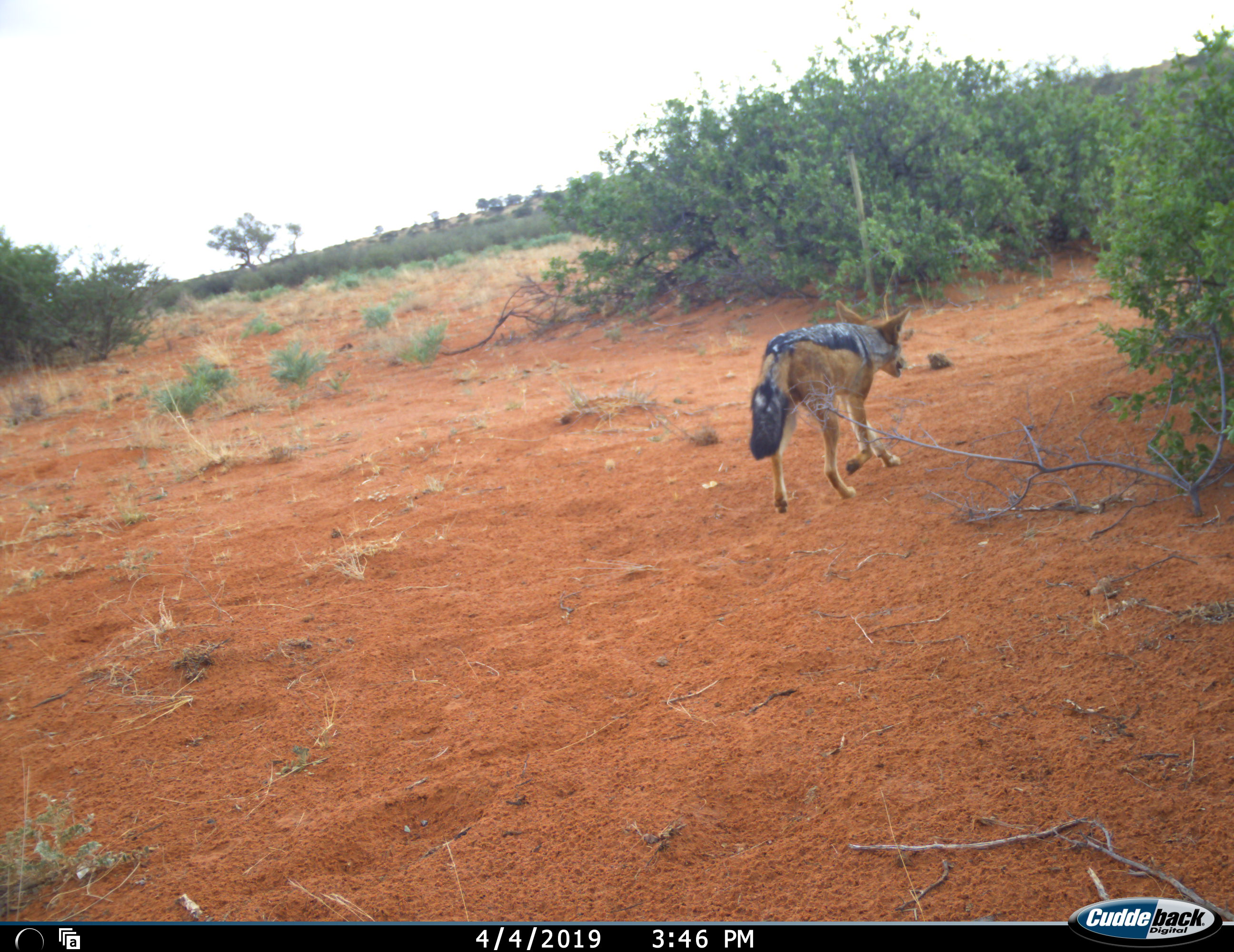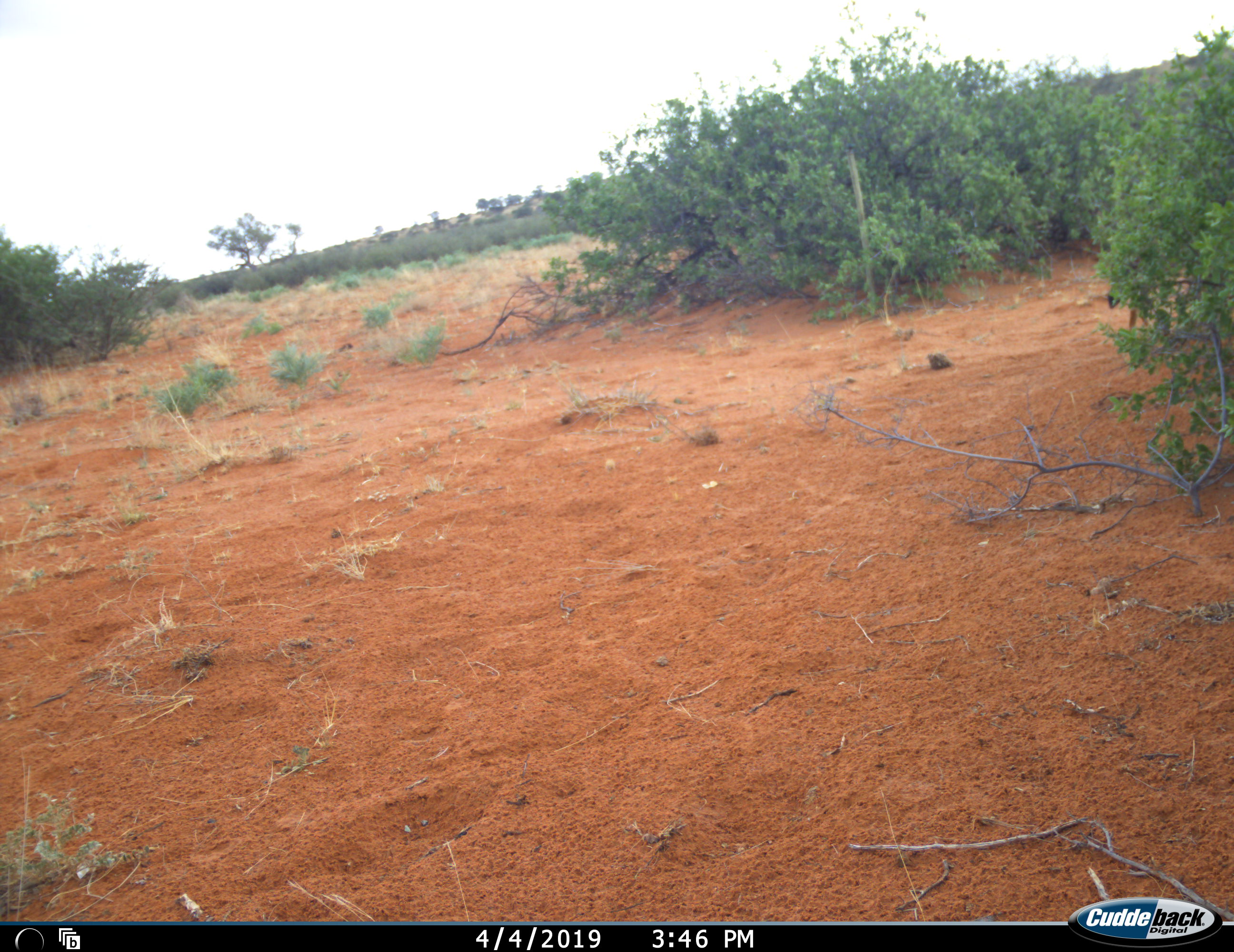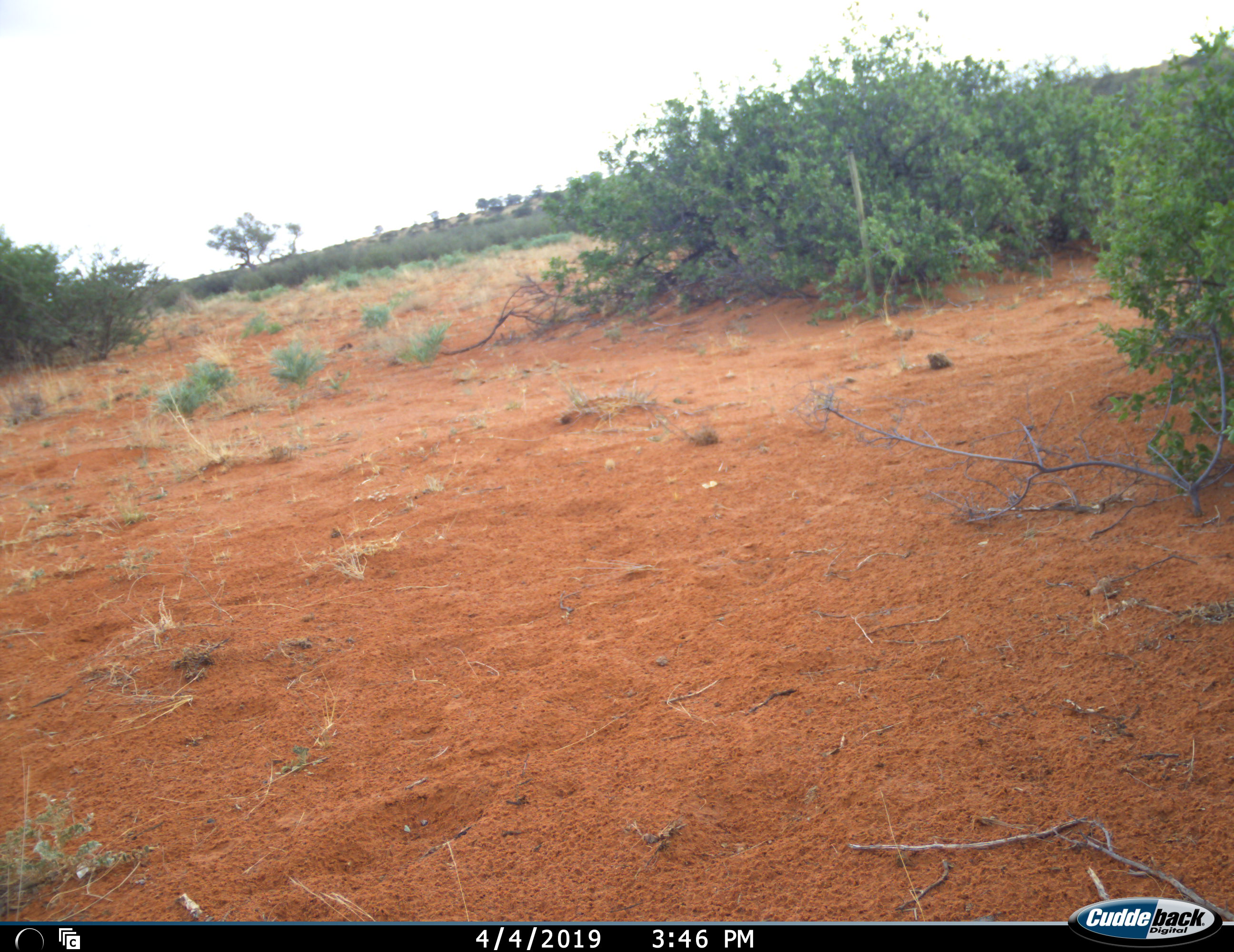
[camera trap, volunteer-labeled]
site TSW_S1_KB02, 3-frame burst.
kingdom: Animalia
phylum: Chordata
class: Mammalia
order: Carnivora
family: Canidae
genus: Lupulella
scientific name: Lupulella mesomelas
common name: black-backed jackal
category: jackalblackbacked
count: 1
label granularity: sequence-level